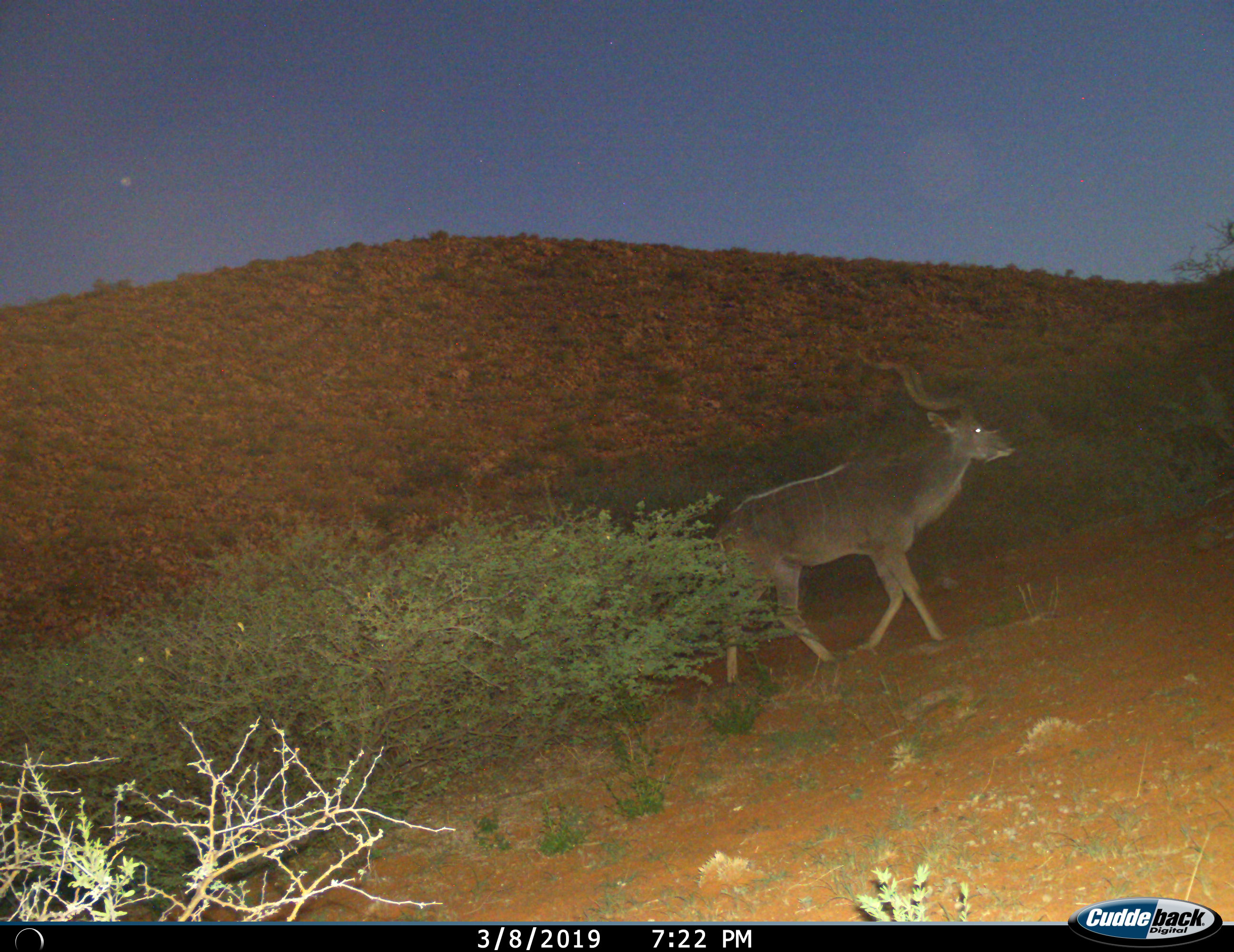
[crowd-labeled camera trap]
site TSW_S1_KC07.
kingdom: Animalia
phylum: Chordata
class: Mammalia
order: Artiodactyla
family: Bovidae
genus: Tragelaphus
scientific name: Tragelaphus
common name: kudu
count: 1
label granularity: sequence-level